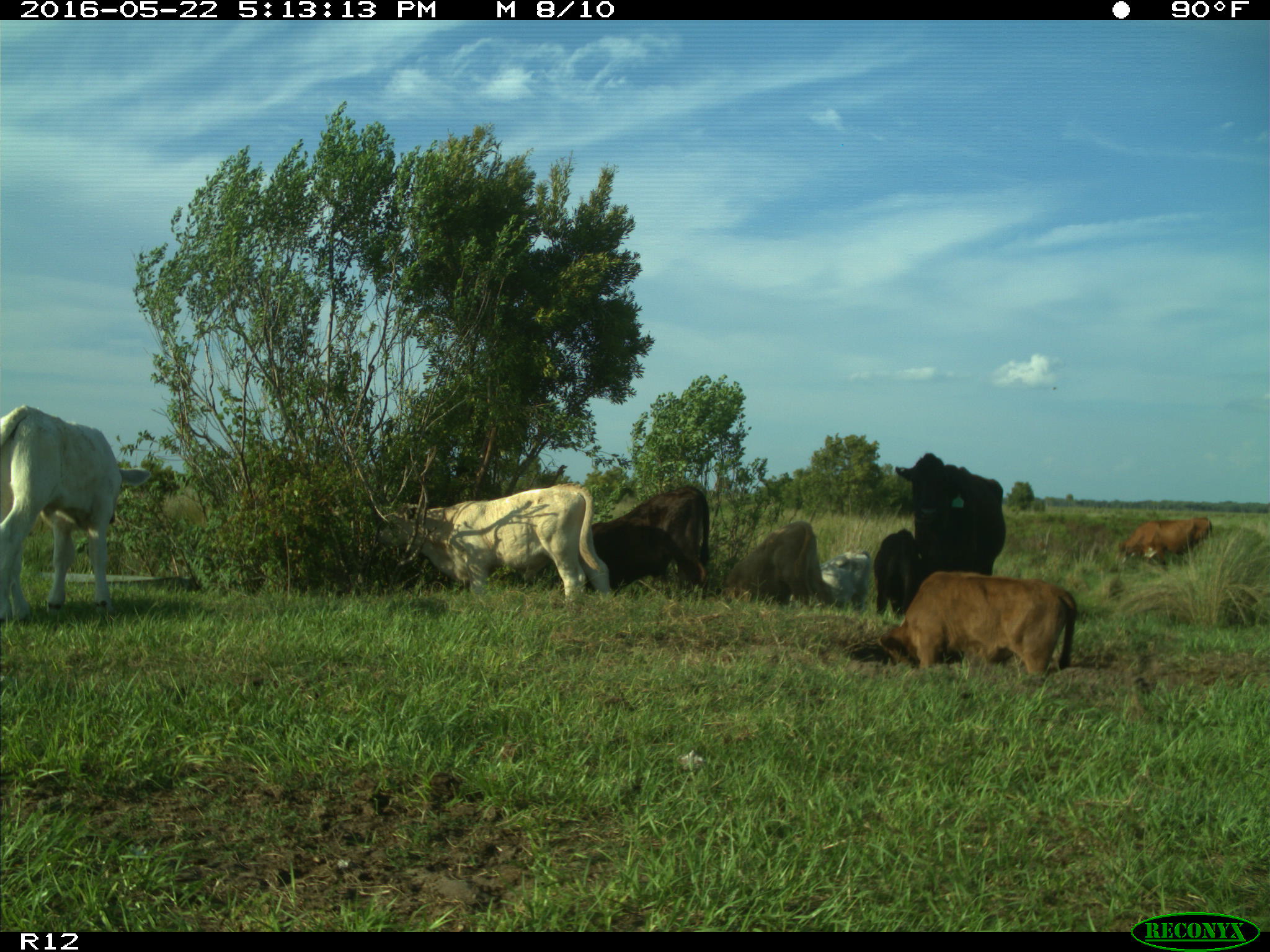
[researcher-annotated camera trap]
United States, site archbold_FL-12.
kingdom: Animalia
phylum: Chordata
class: Mammalia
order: Artiodactyla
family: Bovidae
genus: Bos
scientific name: Bos taurus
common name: domestic cow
Bos taurus (domestic cow).